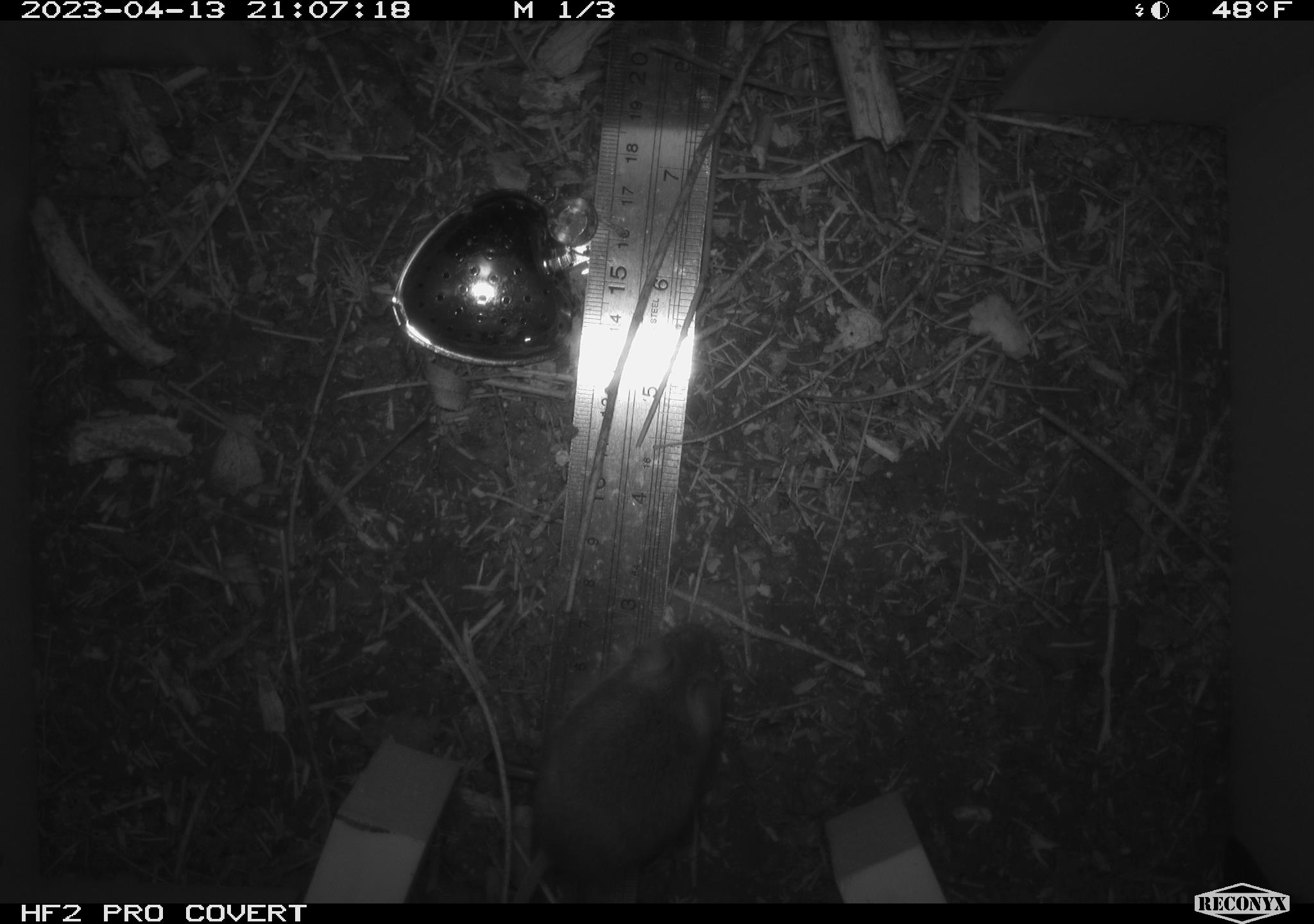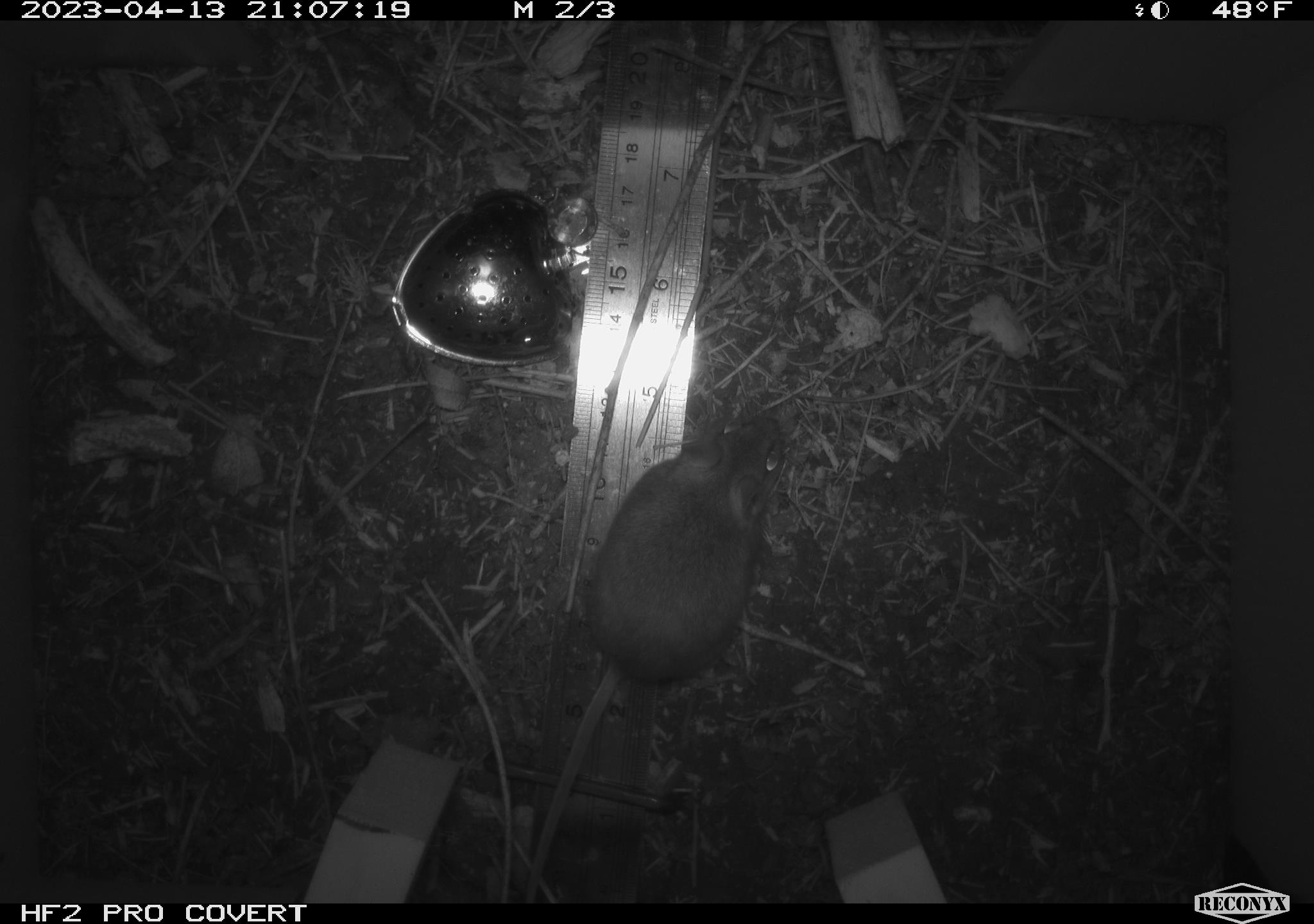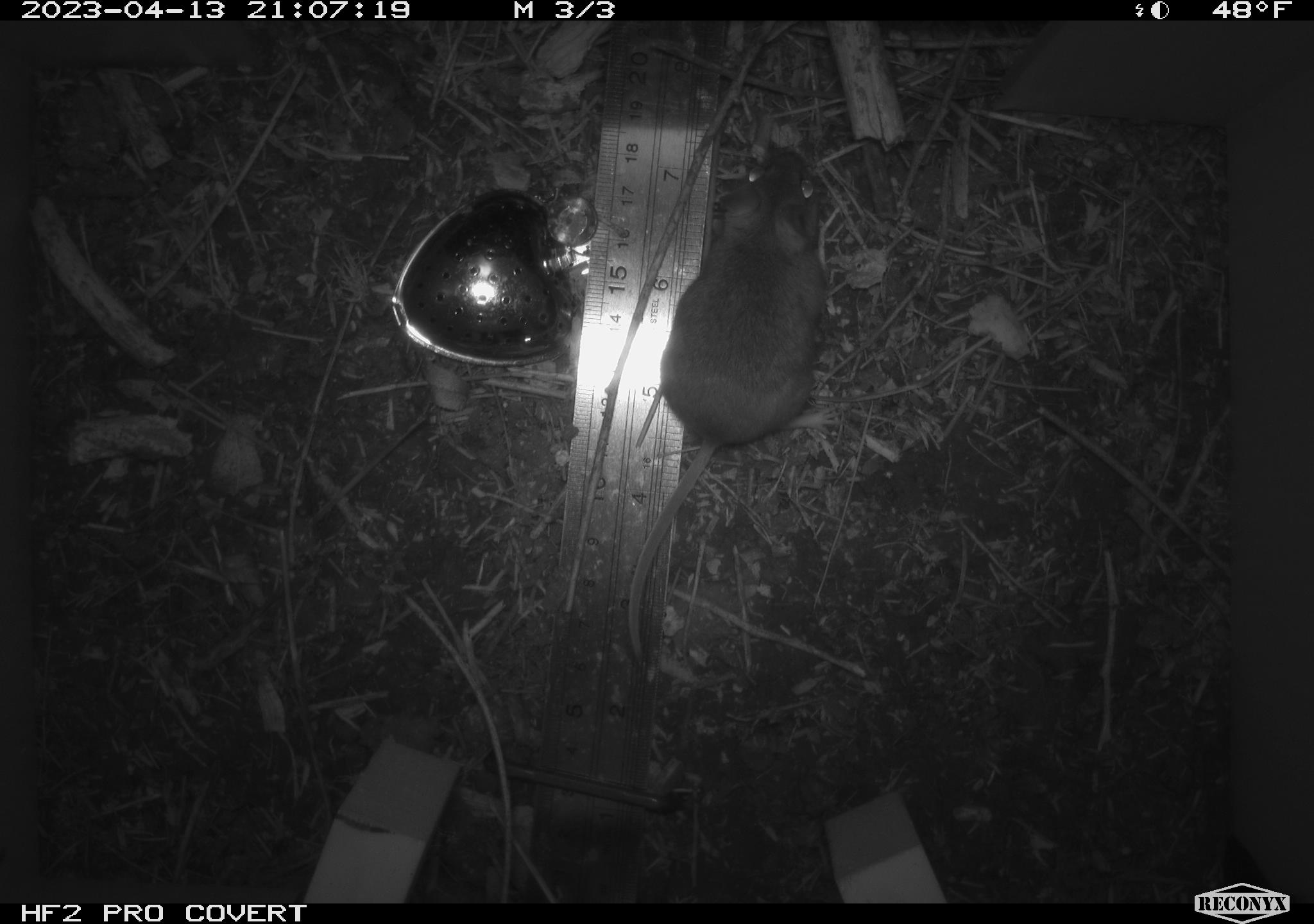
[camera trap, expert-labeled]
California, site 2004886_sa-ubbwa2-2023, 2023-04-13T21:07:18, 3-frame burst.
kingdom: Animalia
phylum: Chordata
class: Mammalia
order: Rodentia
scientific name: Rodentia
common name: mouse species